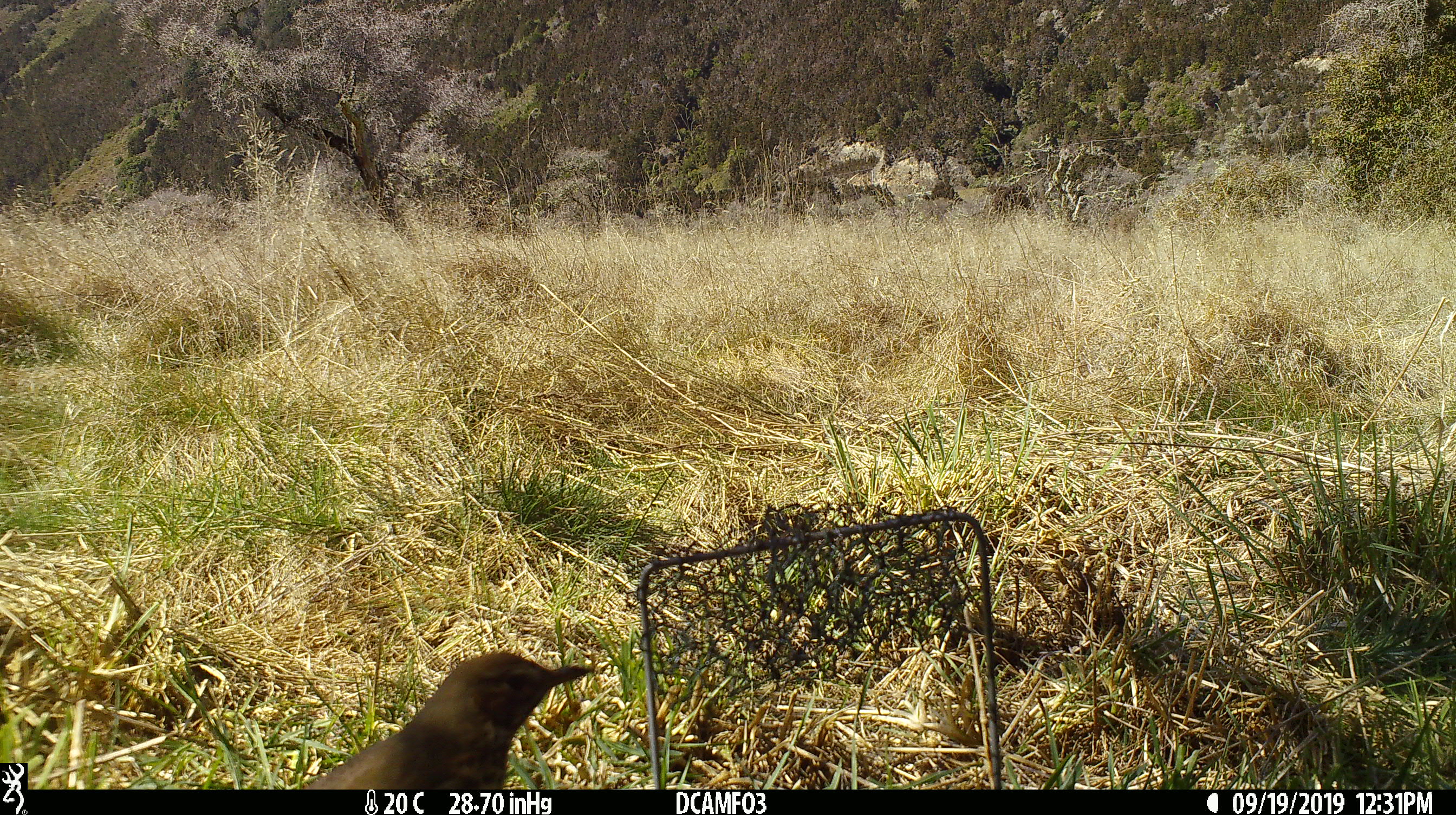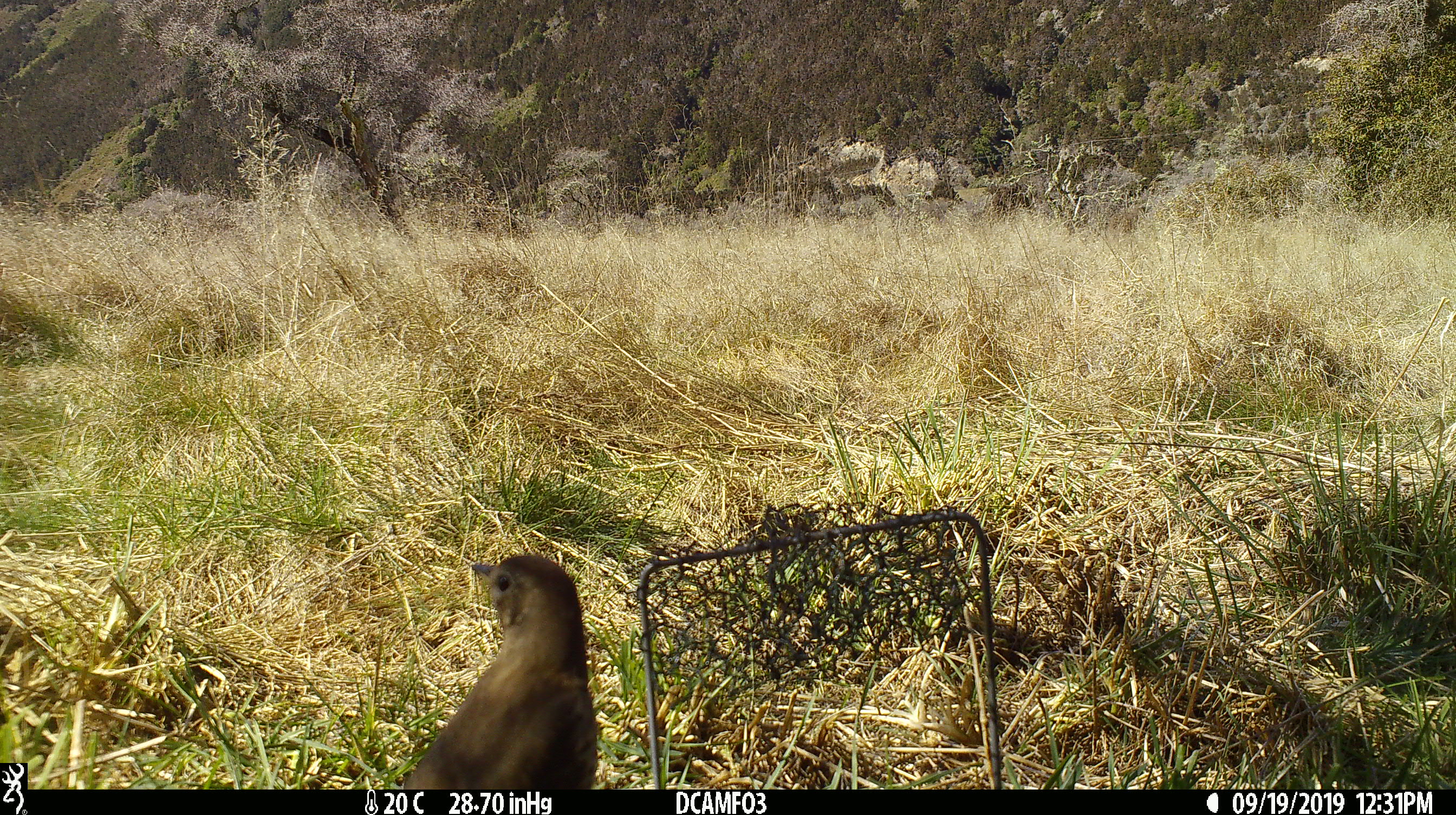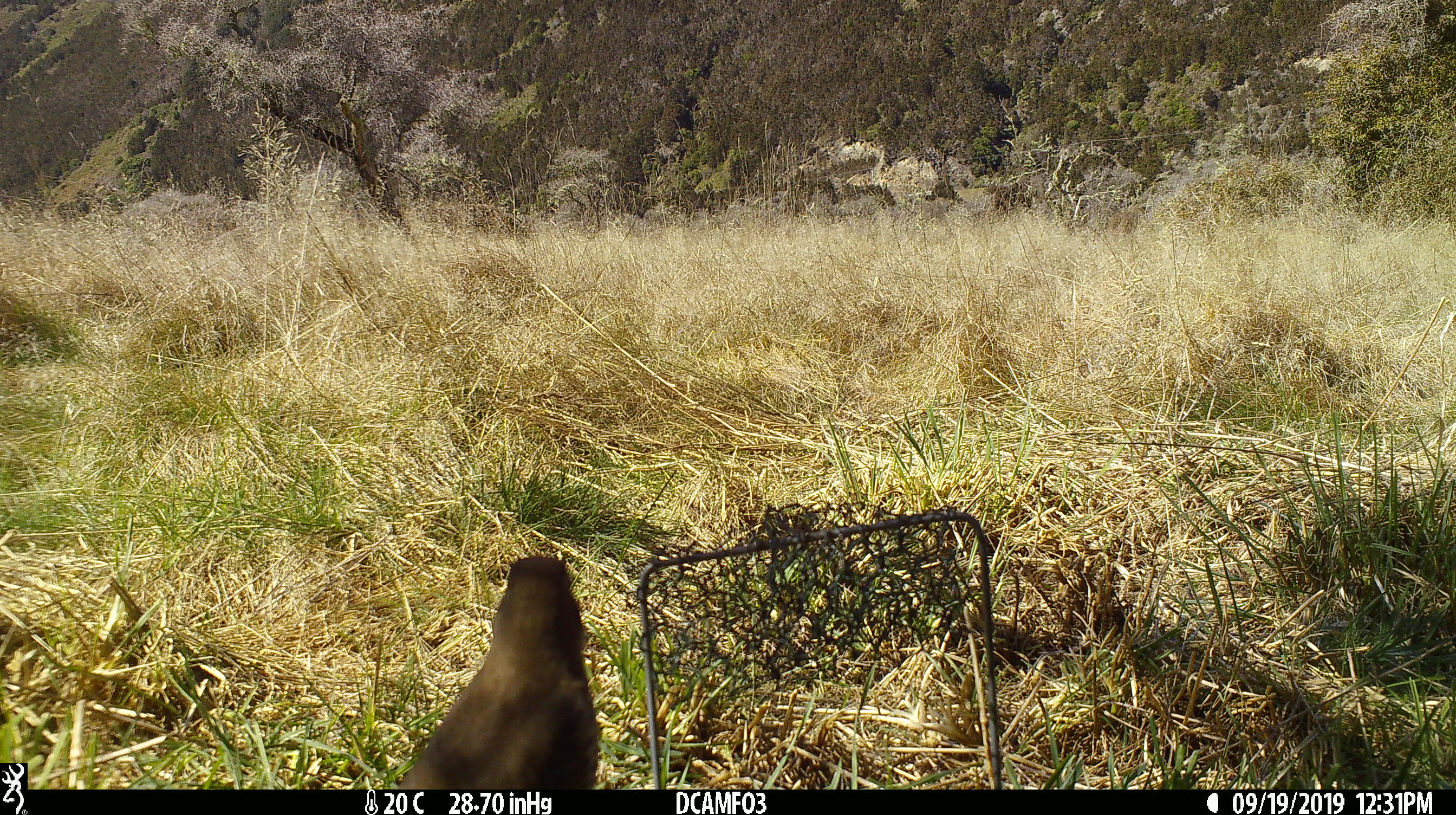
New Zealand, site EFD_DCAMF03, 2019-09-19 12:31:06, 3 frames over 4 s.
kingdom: Animalia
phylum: Chordata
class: Aves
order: Passeriformes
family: Turdidae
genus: Turdus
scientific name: Turdus philomelos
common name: song thrush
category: thrush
Thrush (song thrush) (Turdus philomelos).